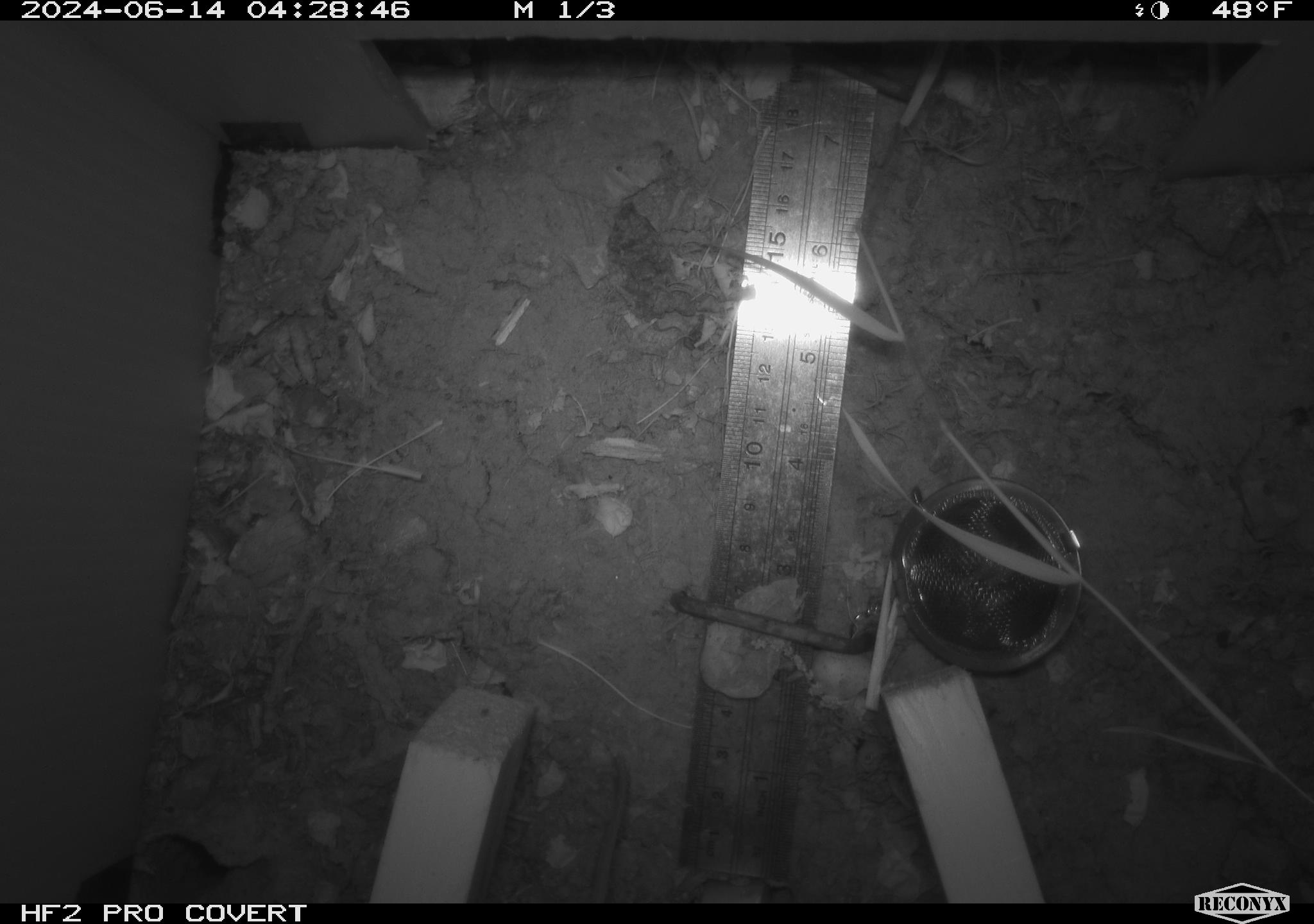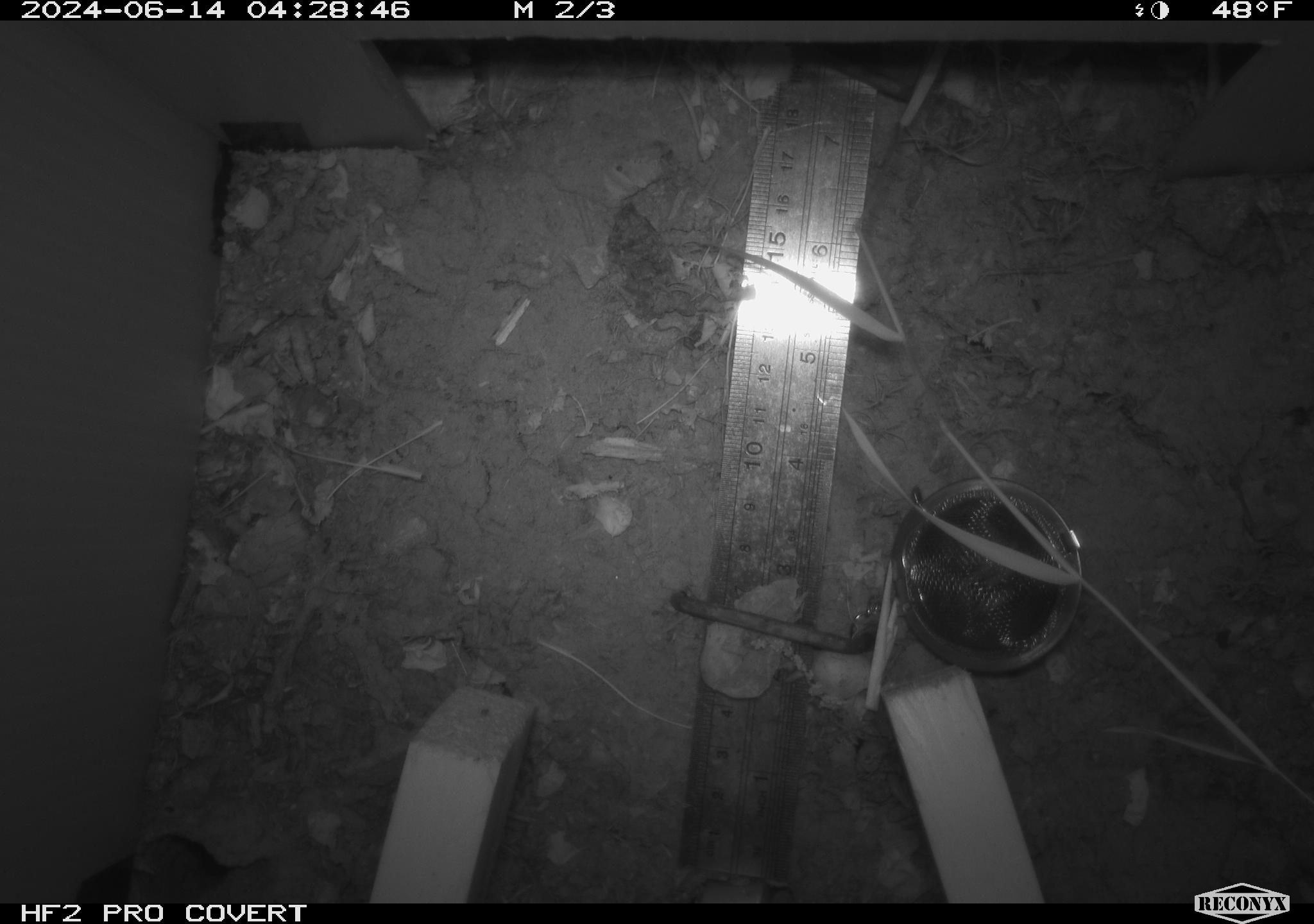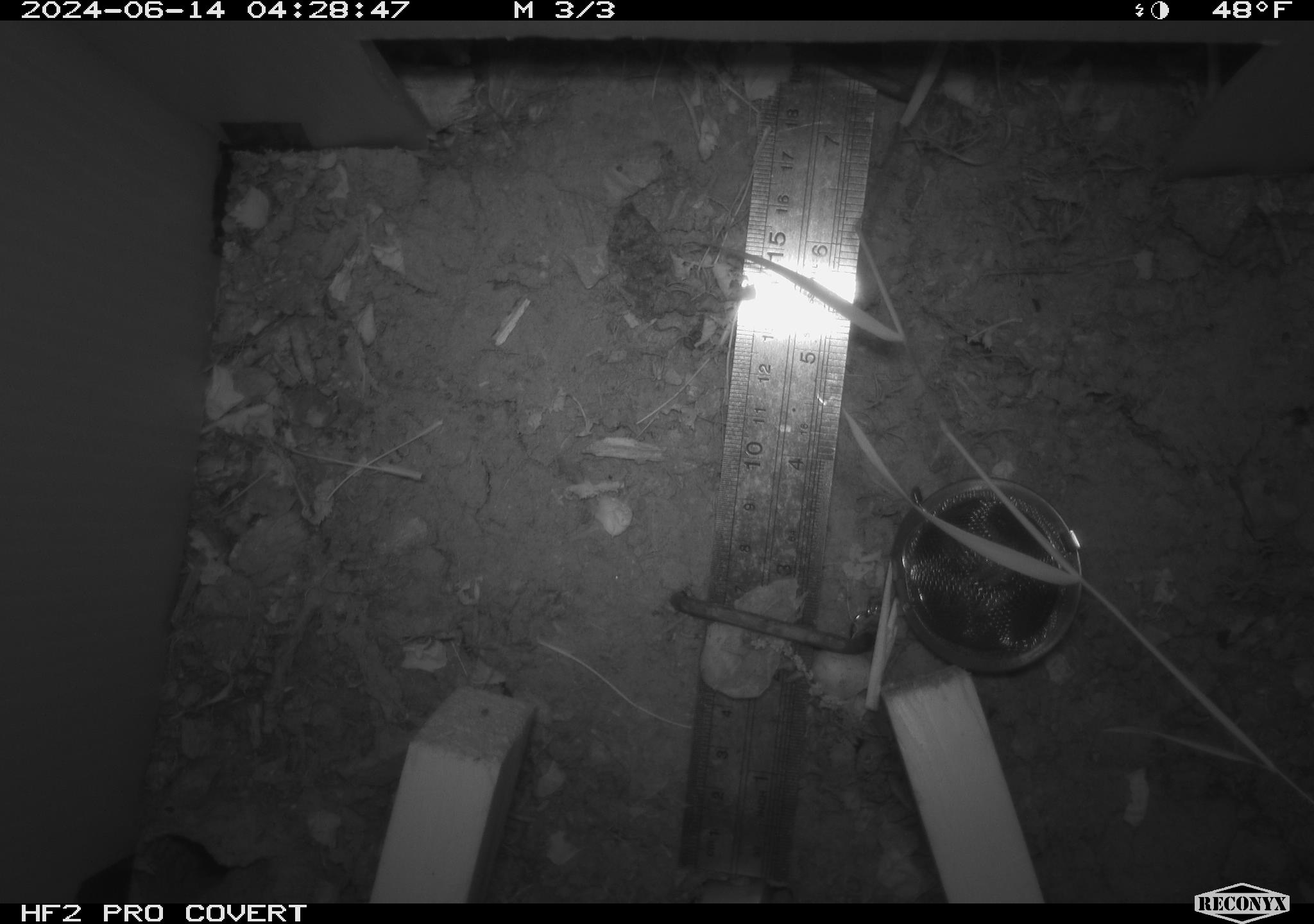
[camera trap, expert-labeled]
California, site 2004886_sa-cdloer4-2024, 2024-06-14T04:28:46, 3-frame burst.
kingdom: Animalia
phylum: Chordata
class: Mammalia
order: Rodentia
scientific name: Rodentia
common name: rodent